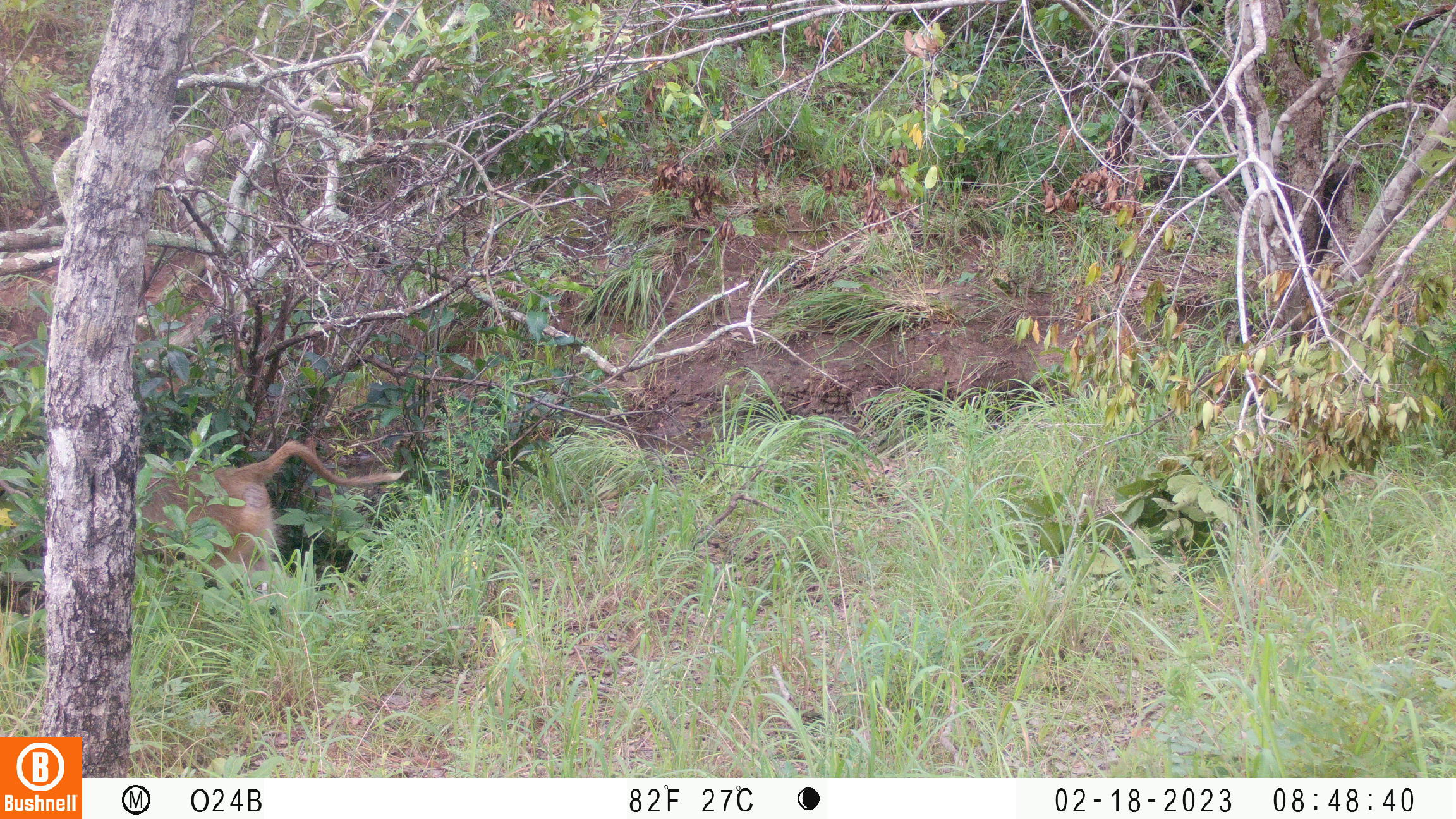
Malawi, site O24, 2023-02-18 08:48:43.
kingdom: Animalia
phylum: Chordata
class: Mammalia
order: Primates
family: Cercopithecidae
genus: Papio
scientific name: Papio cynocephalus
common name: yellow baboon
Yellow baboon (Papio cynocephalus), count 1.